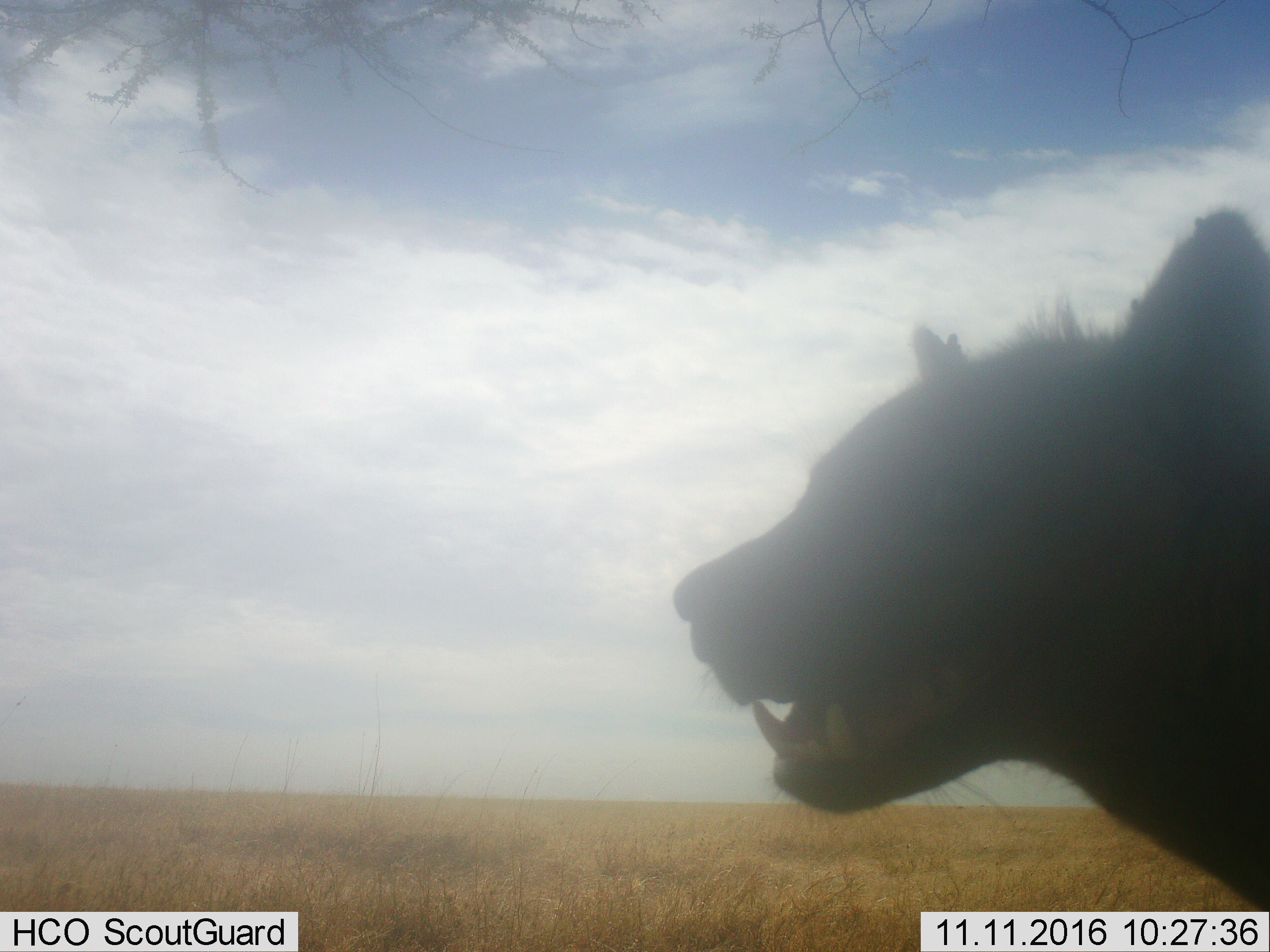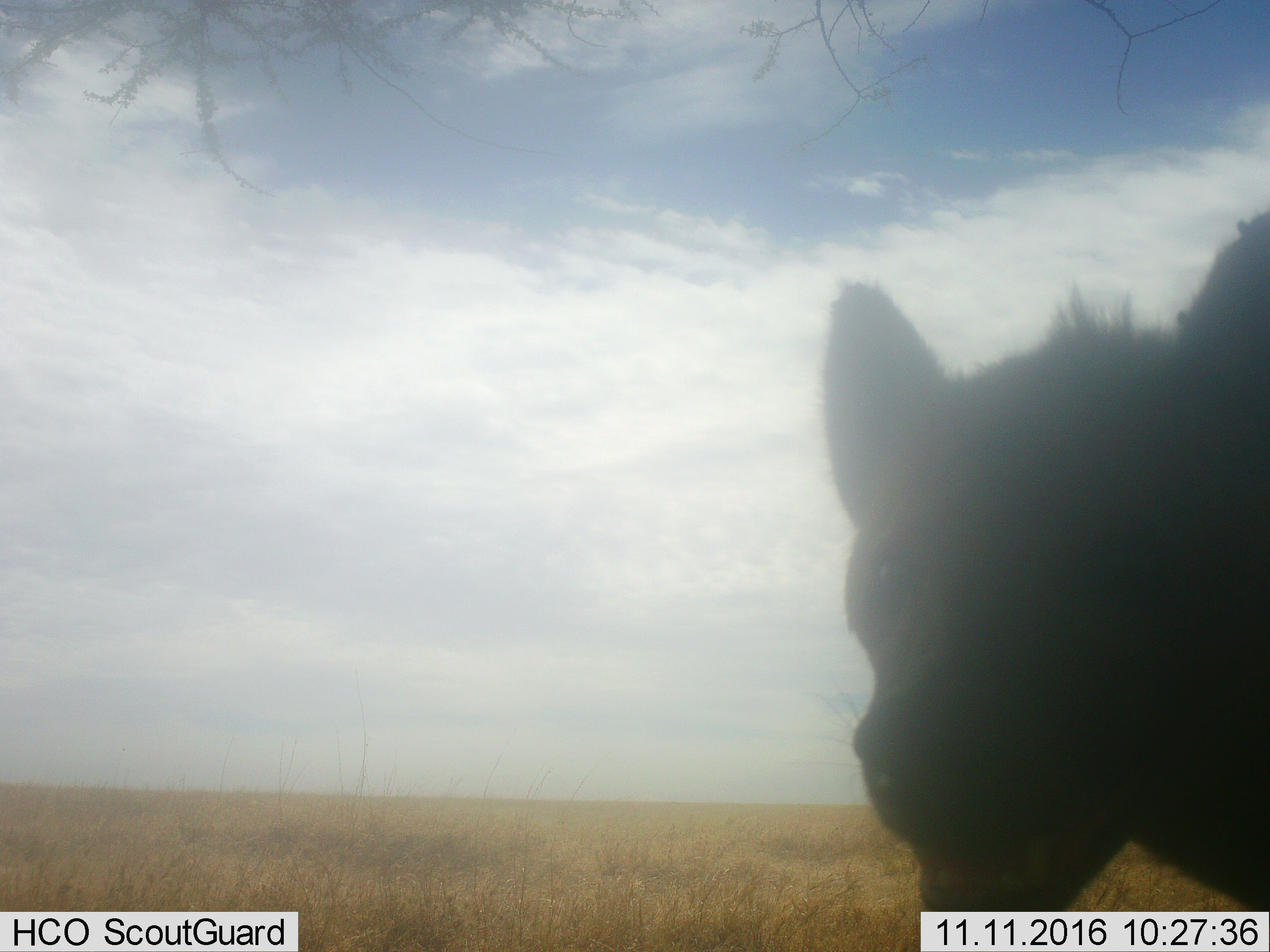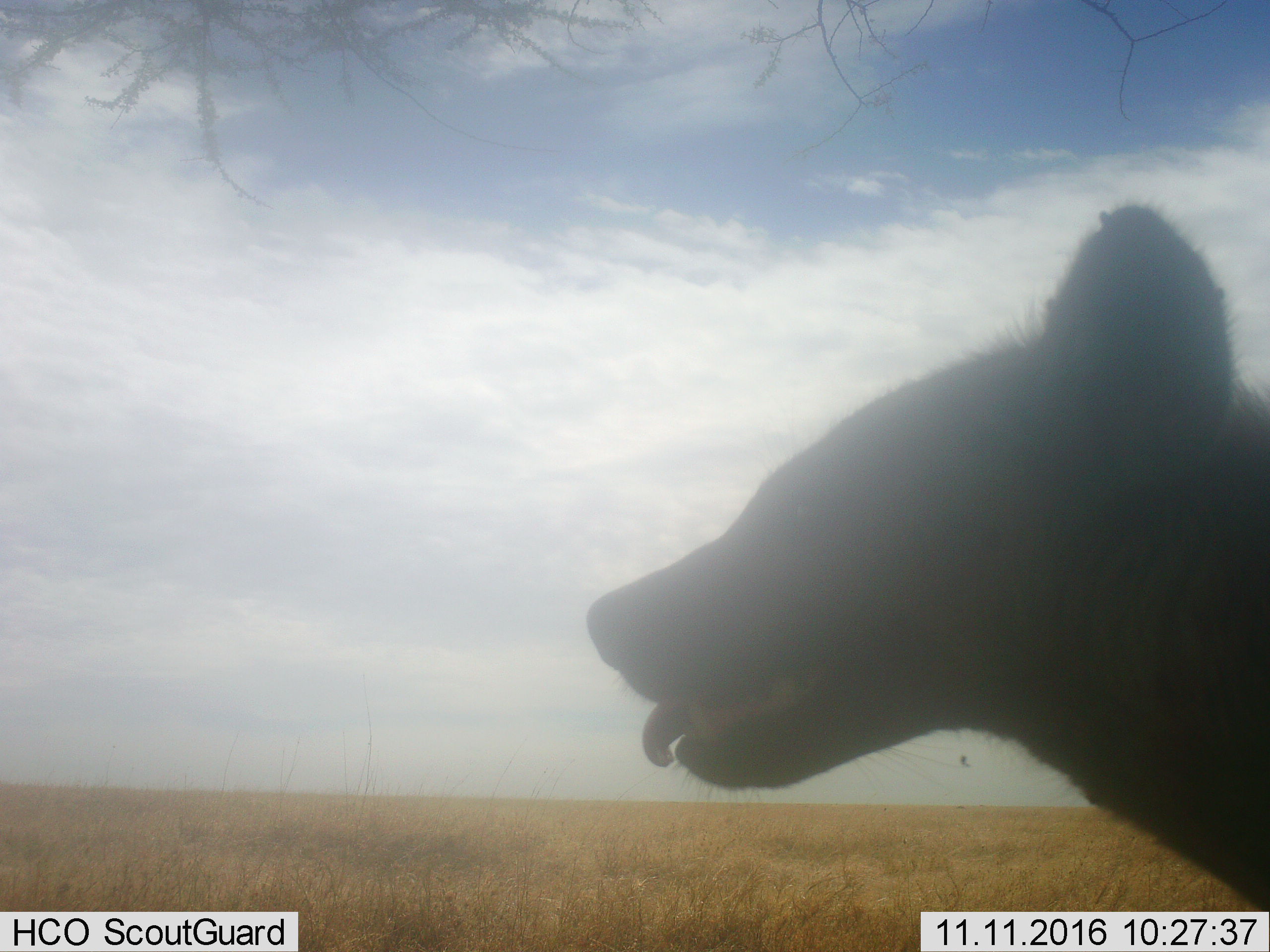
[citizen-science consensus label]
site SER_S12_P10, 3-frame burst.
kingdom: Animalia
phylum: Chordata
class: Mammalia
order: Carnivora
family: Hyaenidae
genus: Crocuta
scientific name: Crocuta crocuta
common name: spotted hyena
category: hyenaspotted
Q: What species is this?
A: Hyenaspotted (spotted hyena) (Crocuta crocuta).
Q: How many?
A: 1.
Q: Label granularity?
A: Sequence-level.